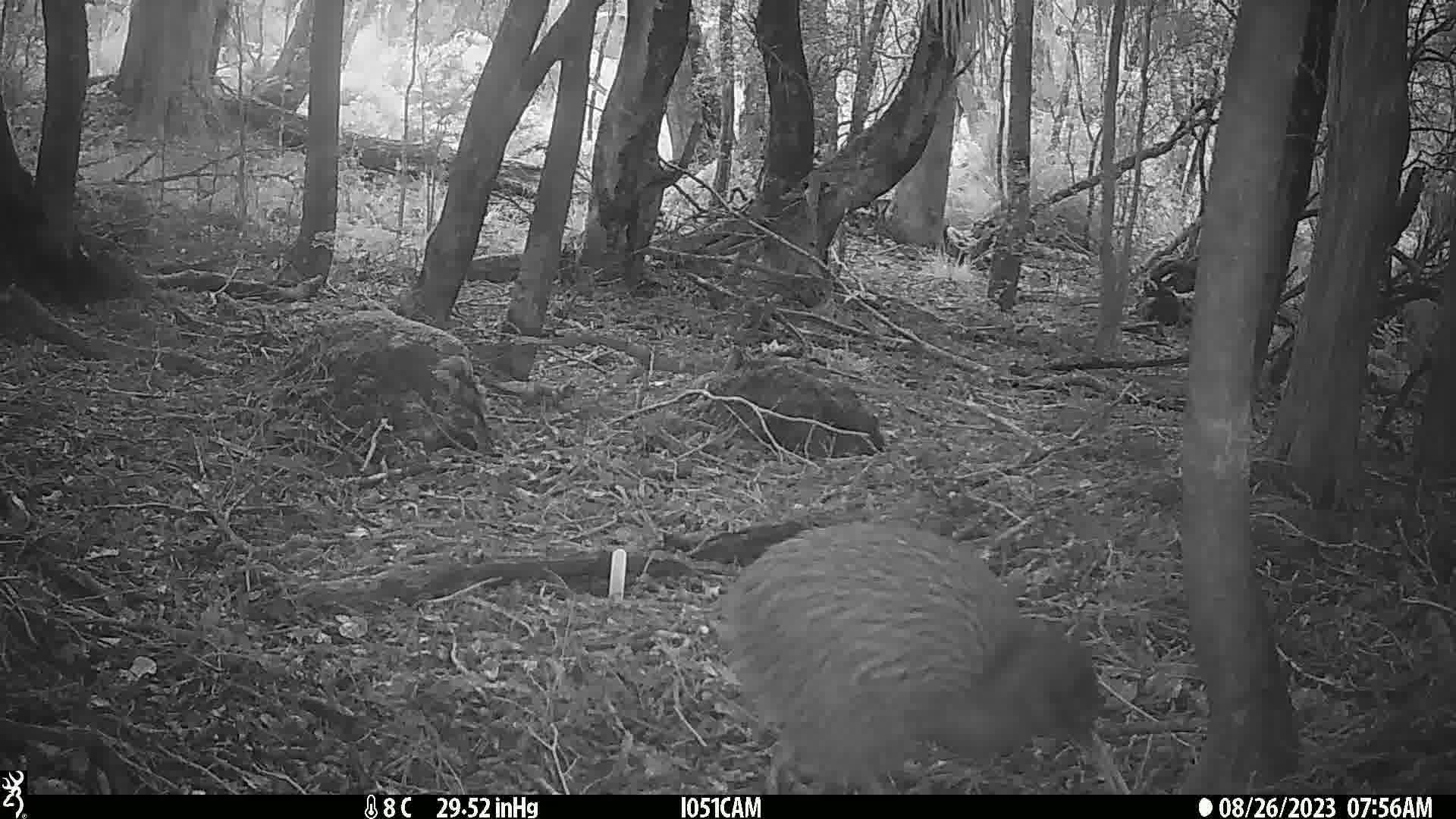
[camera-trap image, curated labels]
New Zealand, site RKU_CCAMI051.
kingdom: Animalia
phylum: Chordata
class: Aves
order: Apterygiformes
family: Apterygidae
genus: Apteryx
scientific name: Apteryx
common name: kiwi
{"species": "kiwi (Apteryx)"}